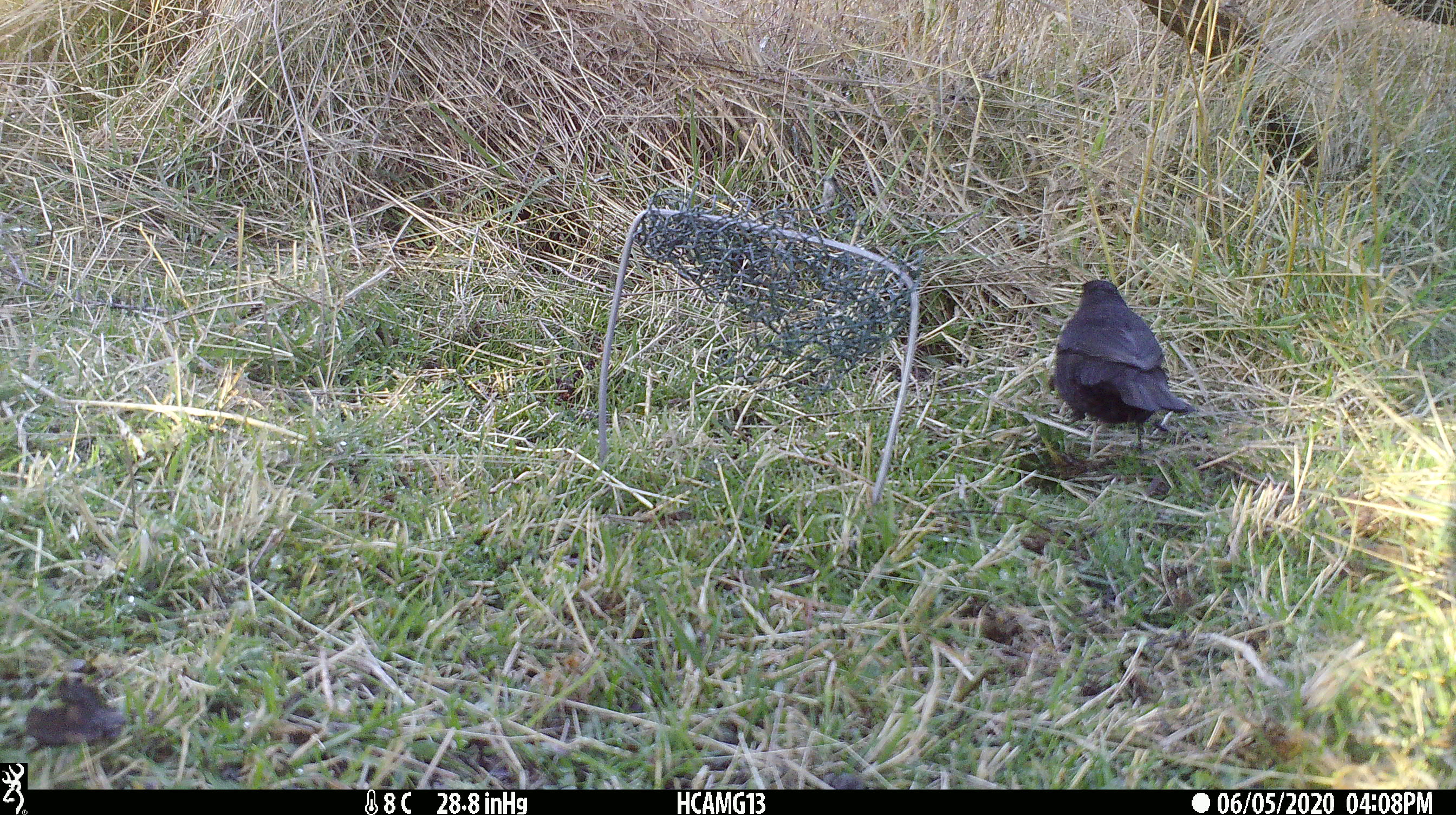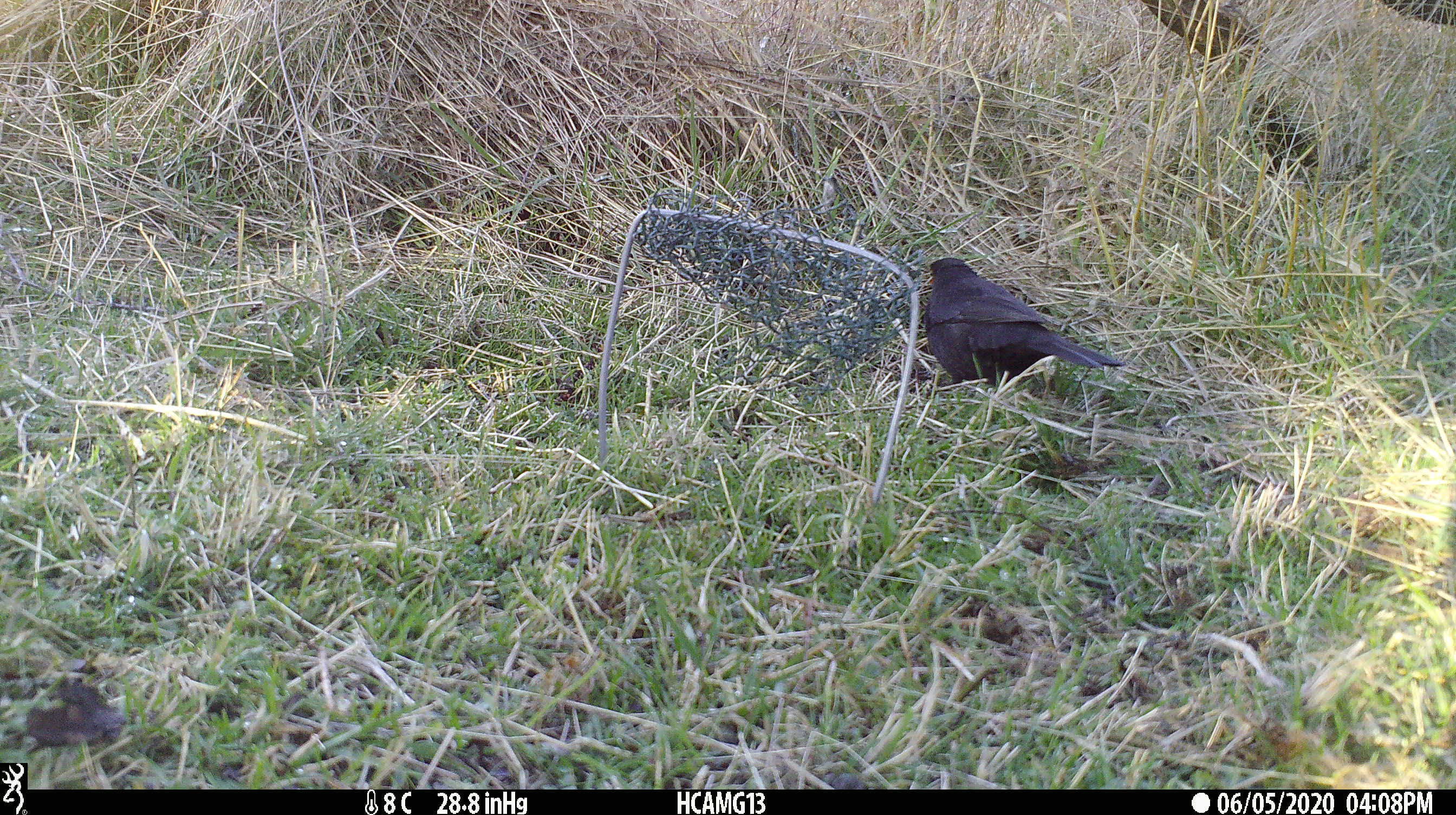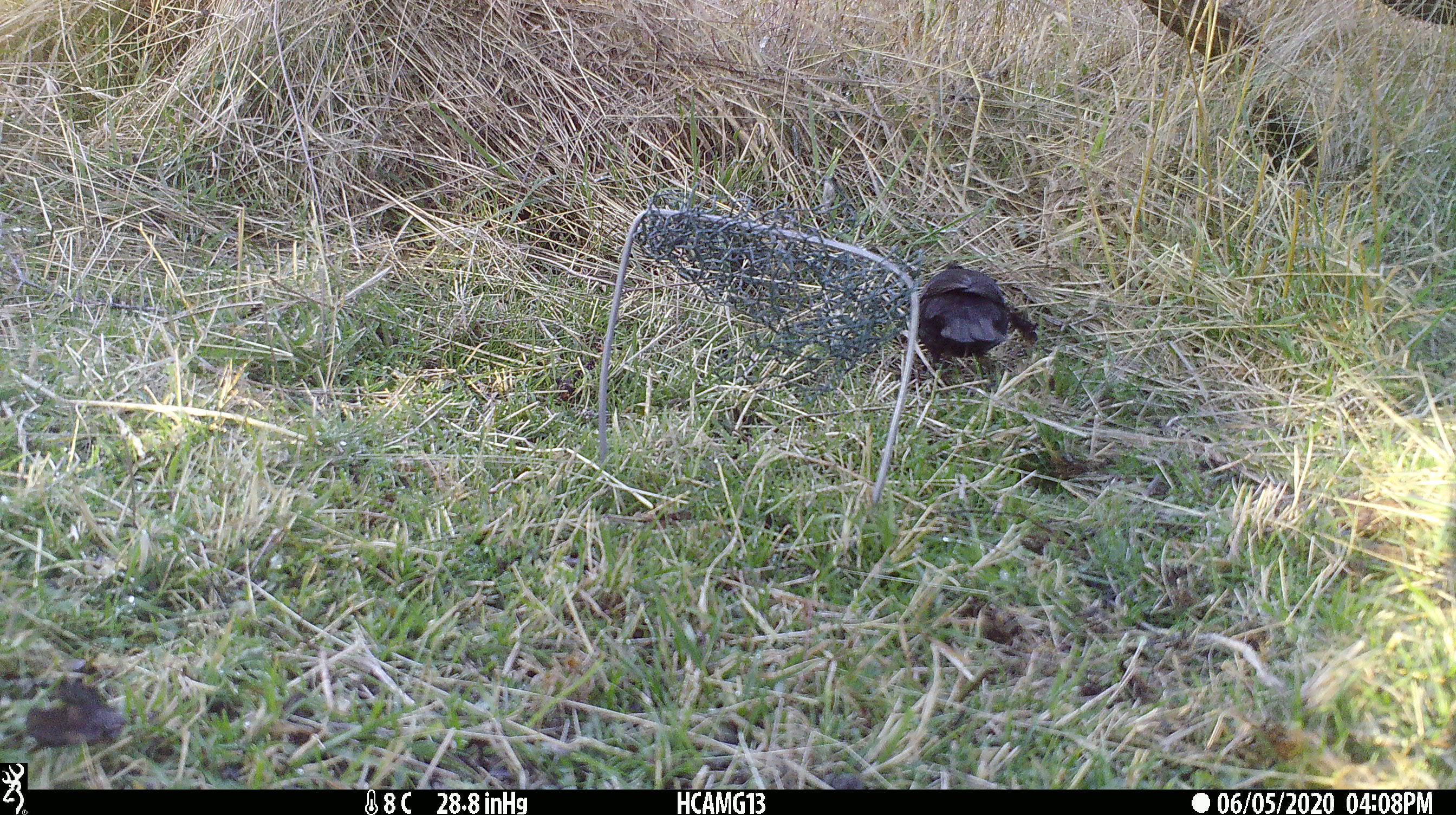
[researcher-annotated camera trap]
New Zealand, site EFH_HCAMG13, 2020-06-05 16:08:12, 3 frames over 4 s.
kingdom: Animalia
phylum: Chordata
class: Aves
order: Passeriformes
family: Turdidae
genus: Turdus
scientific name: Turdus merula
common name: eurasian blackbird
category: blackbird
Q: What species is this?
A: Blackbird (eurasian blackbird) (Turdus merula).